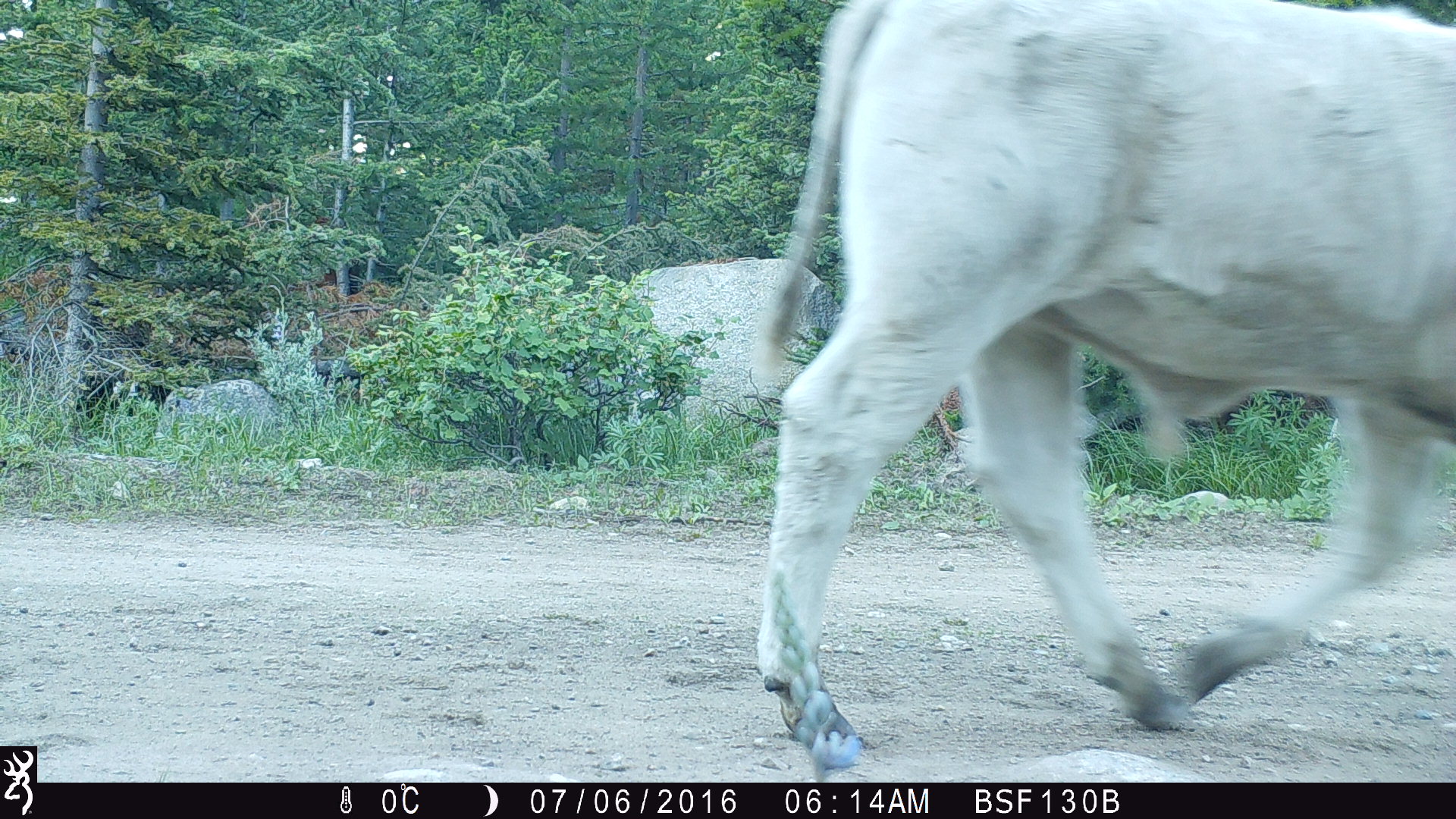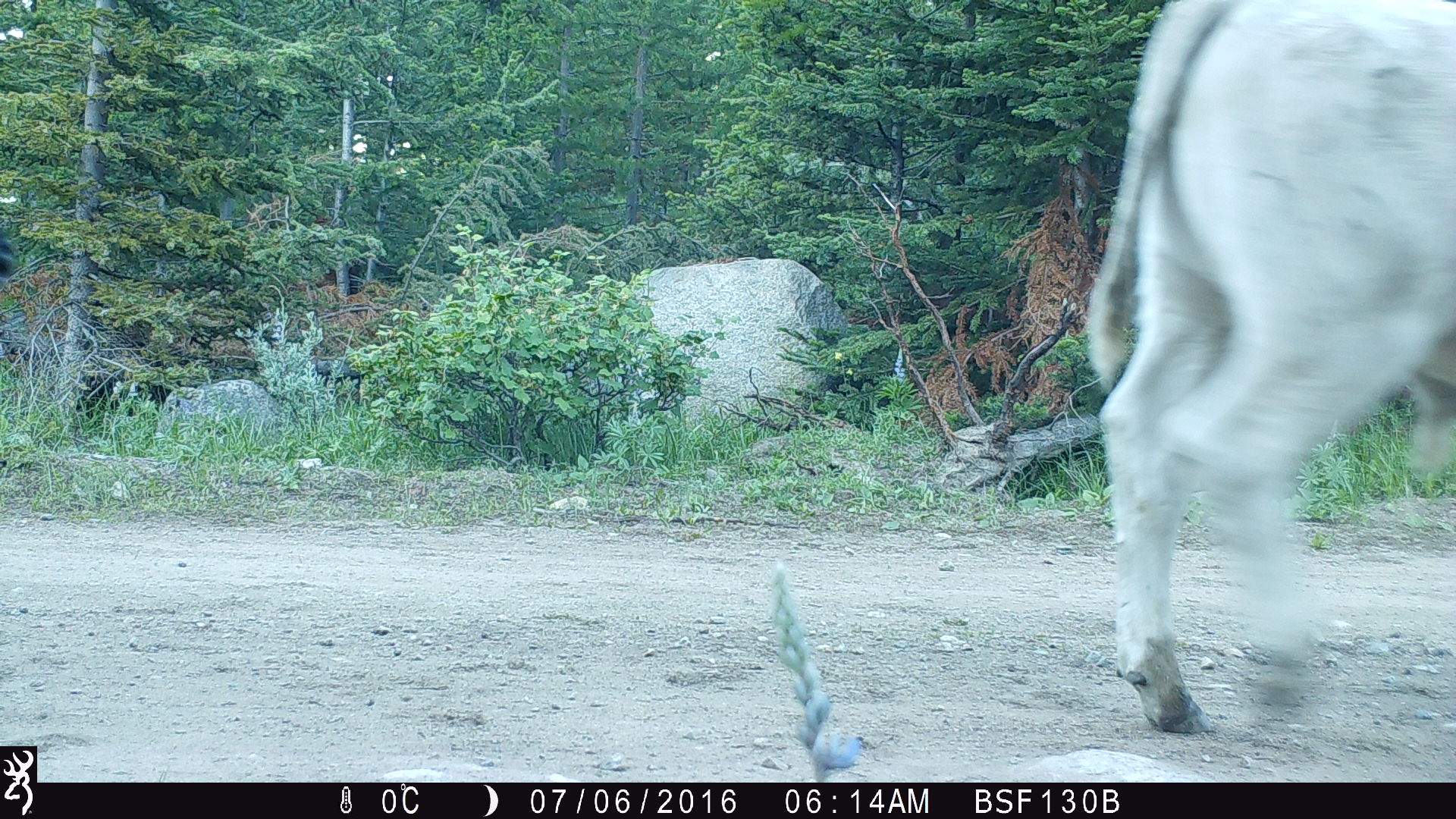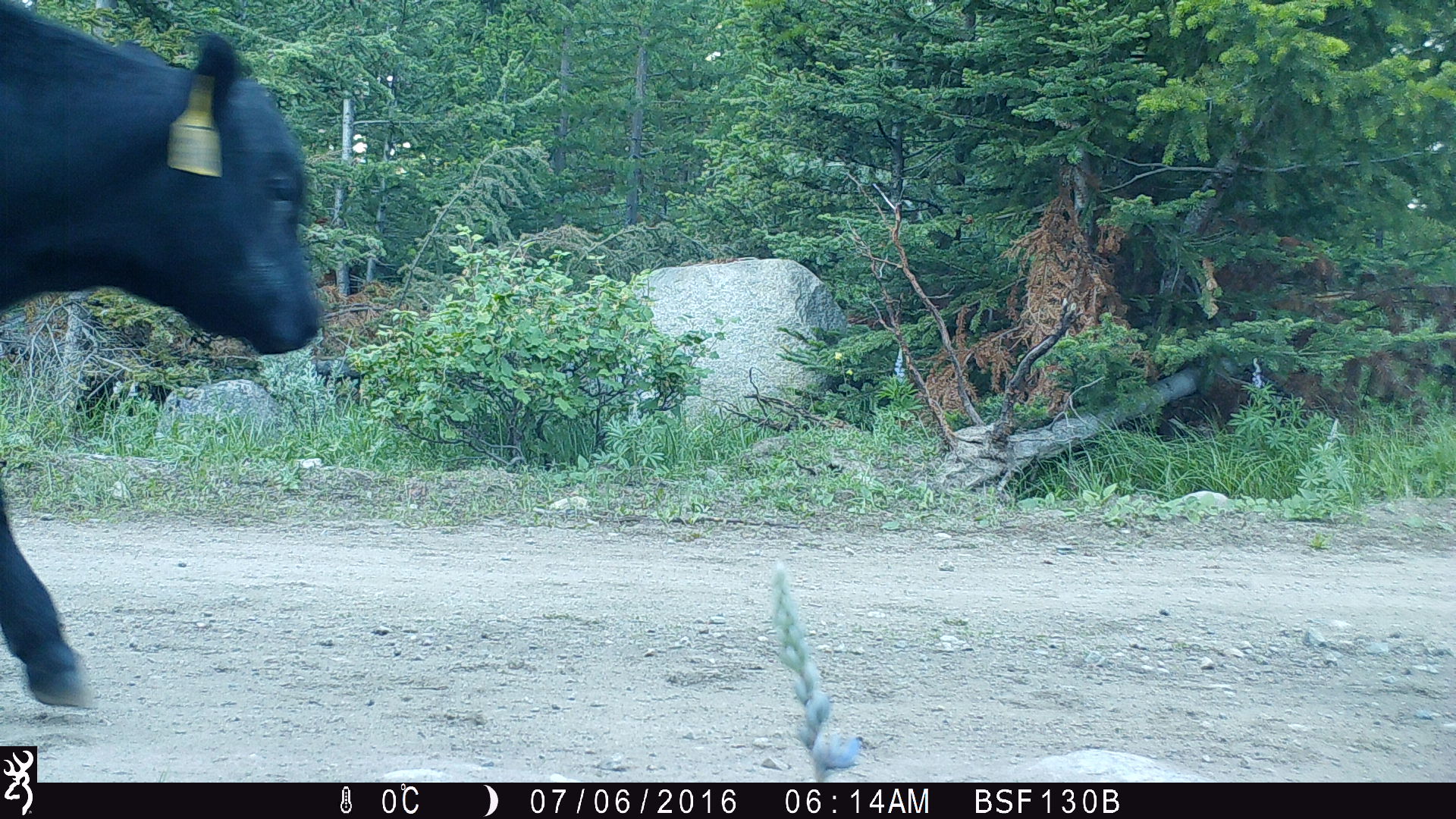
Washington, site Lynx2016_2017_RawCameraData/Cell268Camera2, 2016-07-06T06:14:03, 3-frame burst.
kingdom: Animalia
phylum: Chordata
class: Mammalia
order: Artiodactyla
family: Bovidae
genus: Bos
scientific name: Bos taurus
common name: domestic cattle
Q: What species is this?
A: Domestic cattle (Bos taurus).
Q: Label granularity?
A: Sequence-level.